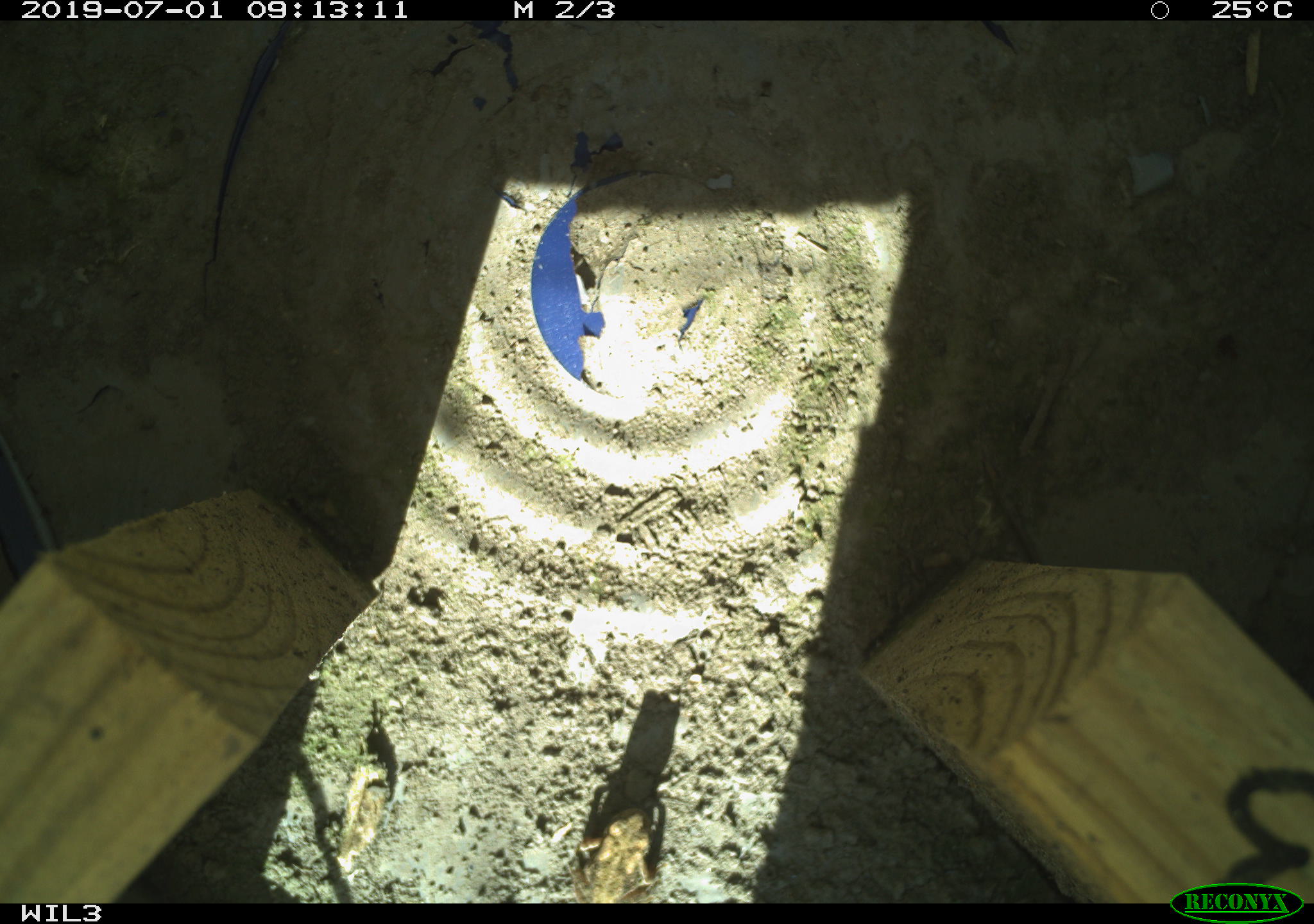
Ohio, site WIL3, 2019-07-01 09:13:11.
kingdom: Animalia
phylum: Chordata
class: Amphibia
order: Anura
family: Bufonidae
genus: Anaxyrus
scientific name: Anaxyrus americanus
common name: american toad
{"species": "american toad (Anaxyrus americanus)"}